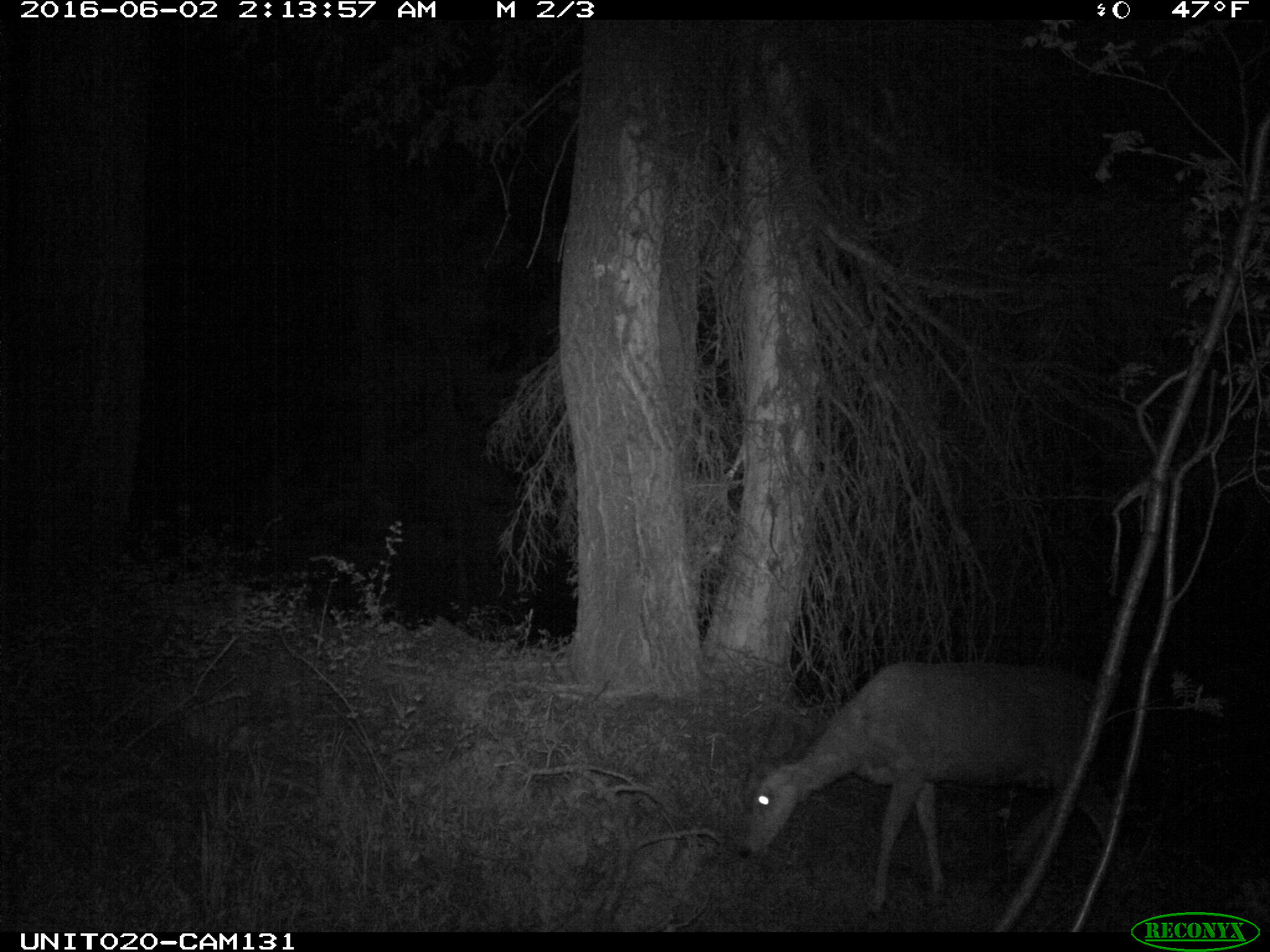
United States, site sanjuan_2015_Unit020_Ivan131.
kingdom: Animalia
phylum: Chordata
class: Mammalia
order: Artiodactyla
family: Cervidae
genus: Odocoileus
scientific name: Odocoileus hemionus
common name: mule deer